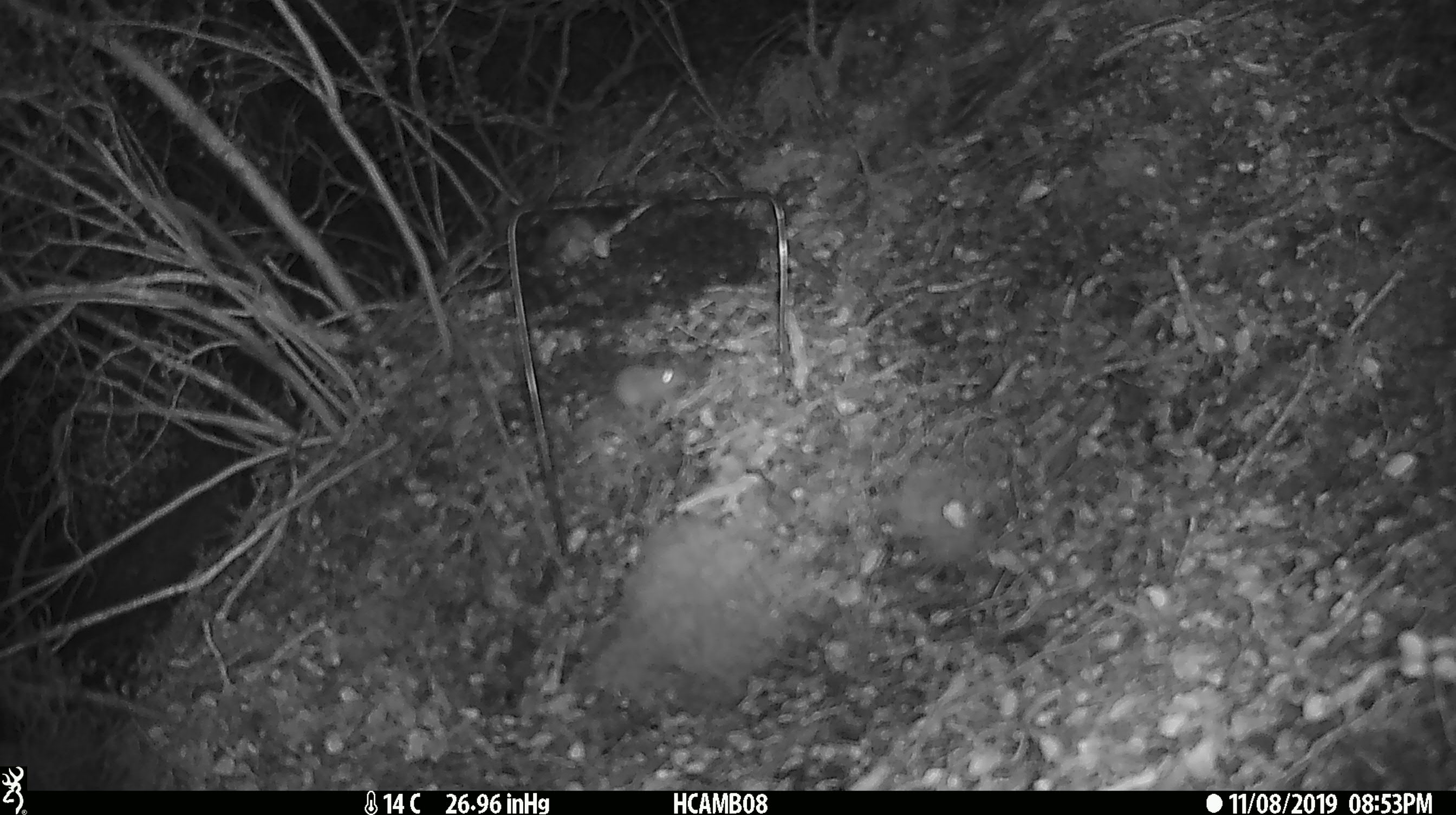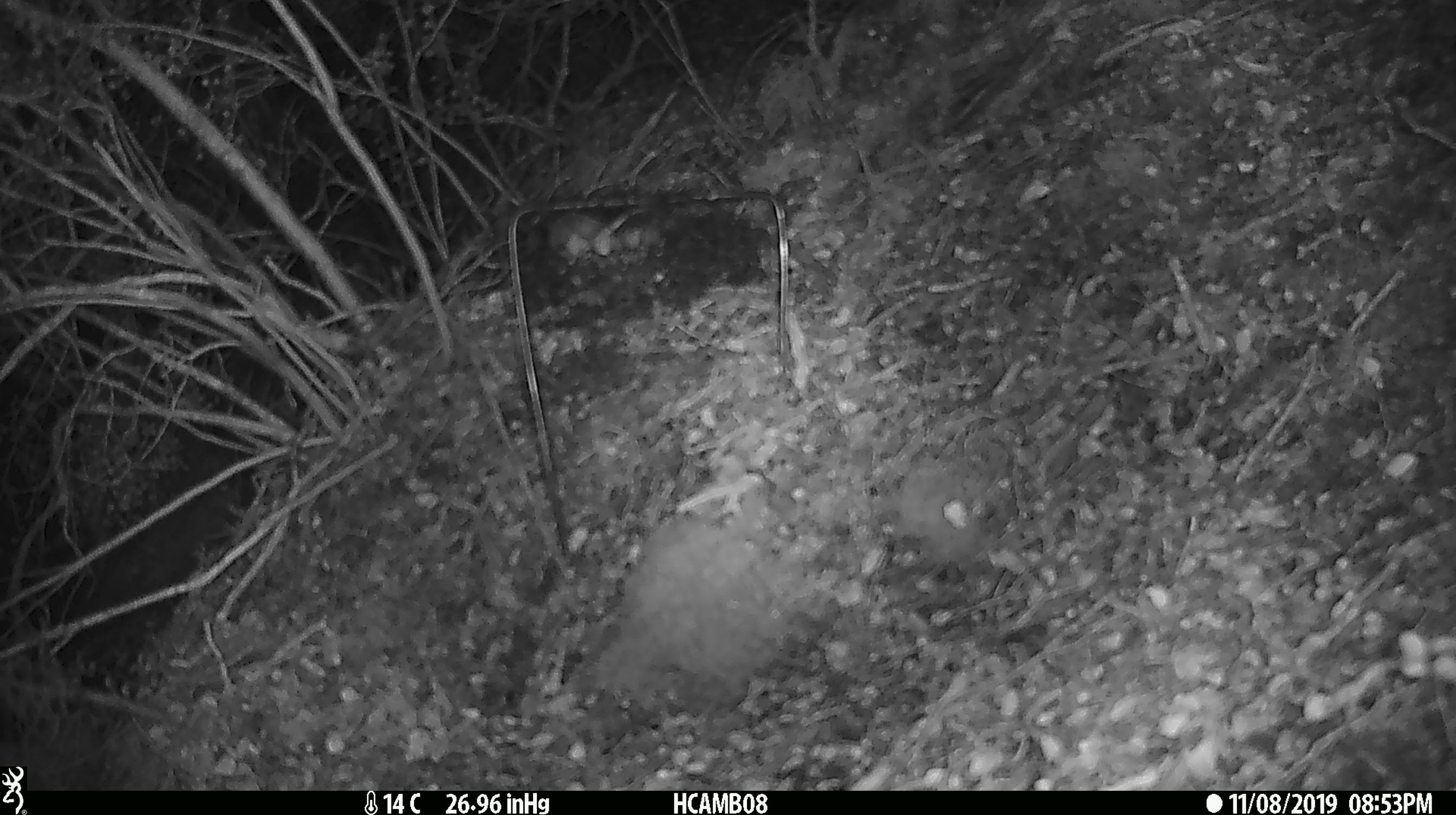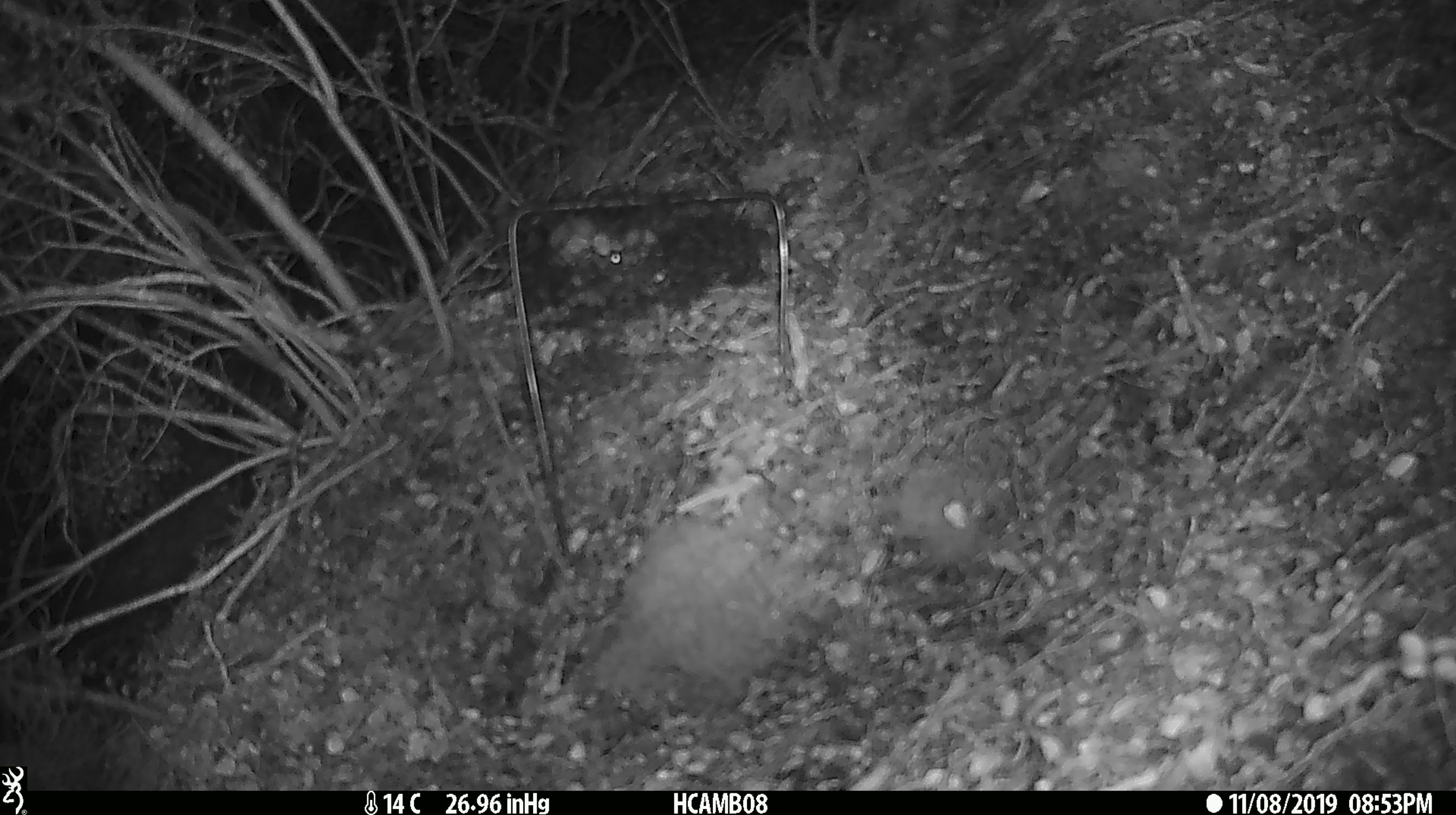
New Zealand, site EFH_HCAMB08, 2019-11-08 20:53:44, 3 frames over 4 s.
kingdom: Animalia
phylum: Chordata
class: Mammalia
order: Rodentia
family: Muridae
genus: Mus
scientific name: Mus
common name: mouse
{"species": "mouse (Mus)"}